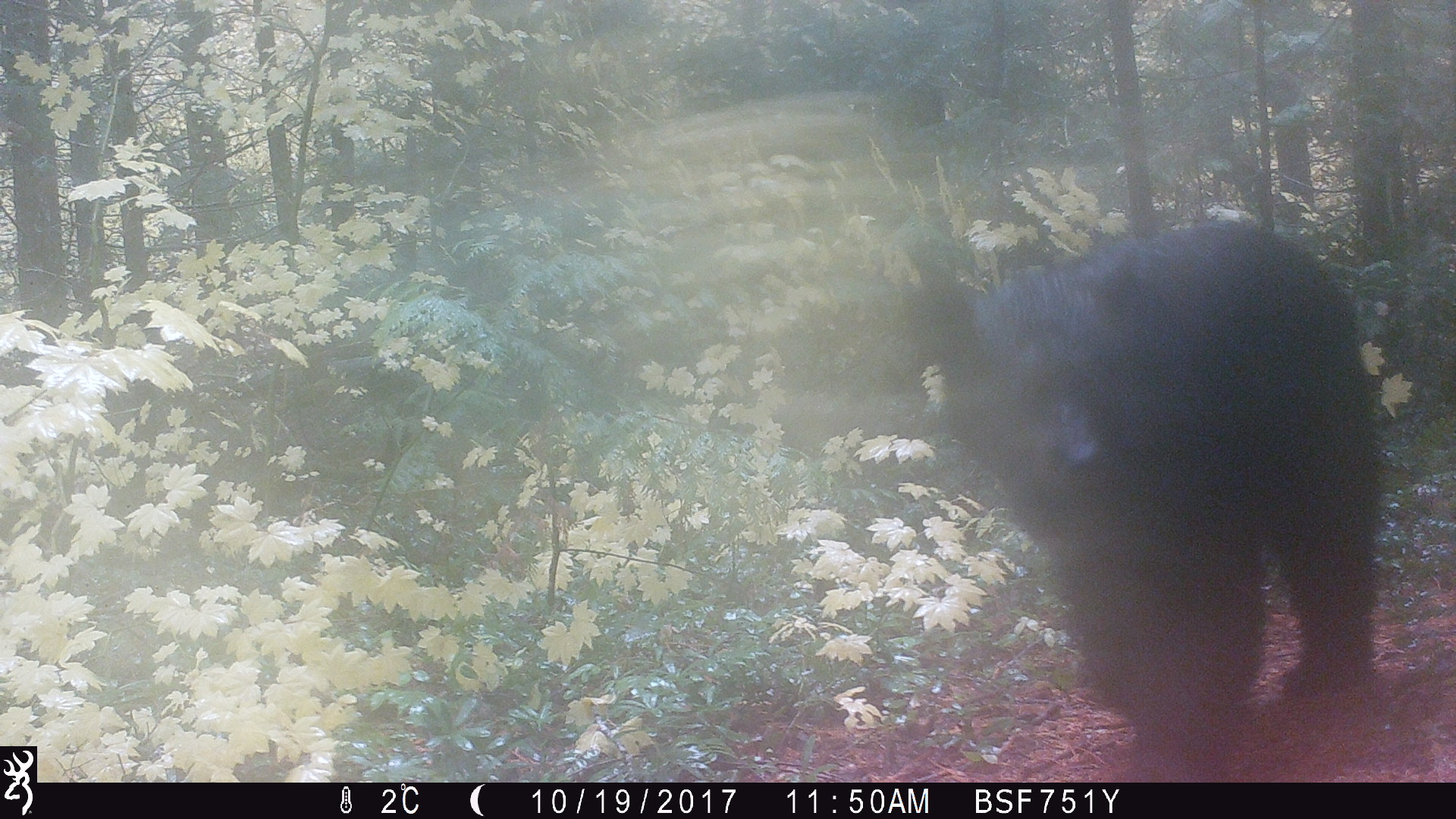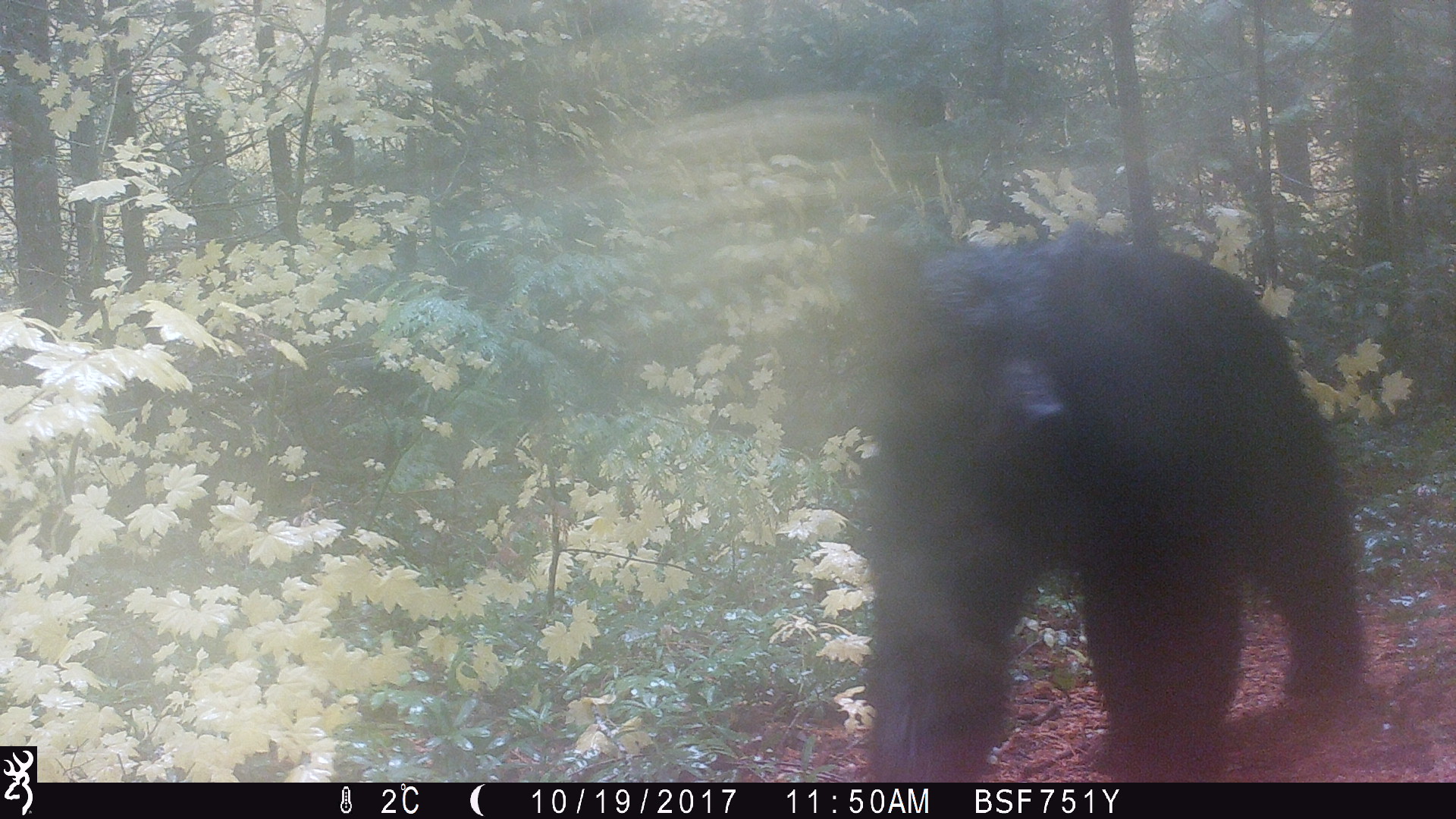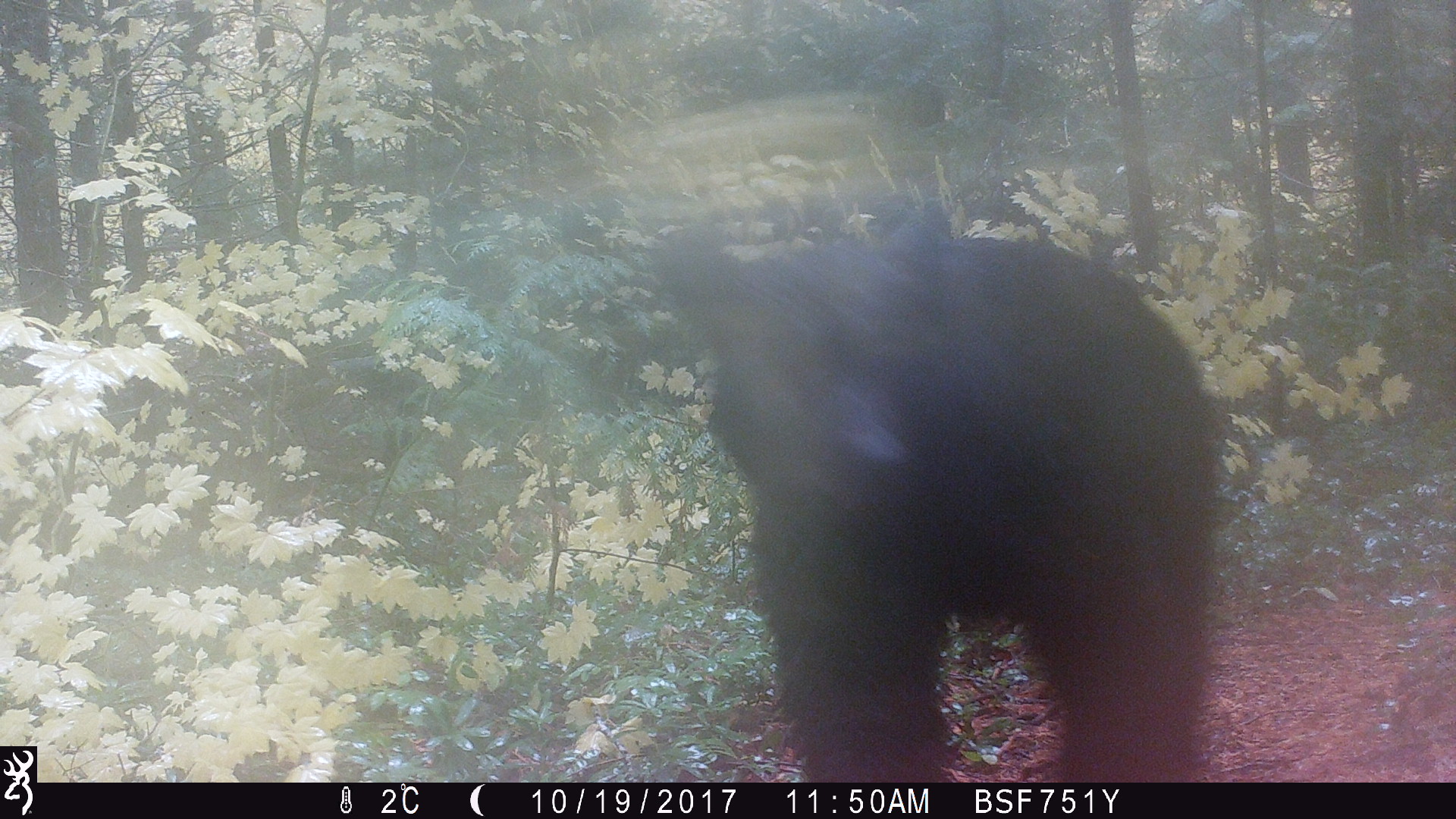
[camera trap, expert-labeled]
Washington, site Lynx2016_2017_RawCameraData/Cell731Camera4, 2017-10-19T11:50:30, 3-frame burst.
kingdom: Animalia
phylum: Chordata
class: Mammalia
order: Carnivora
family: Ursidae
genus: Ursus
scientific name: Ursus americanus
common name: american black bear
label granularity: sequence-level